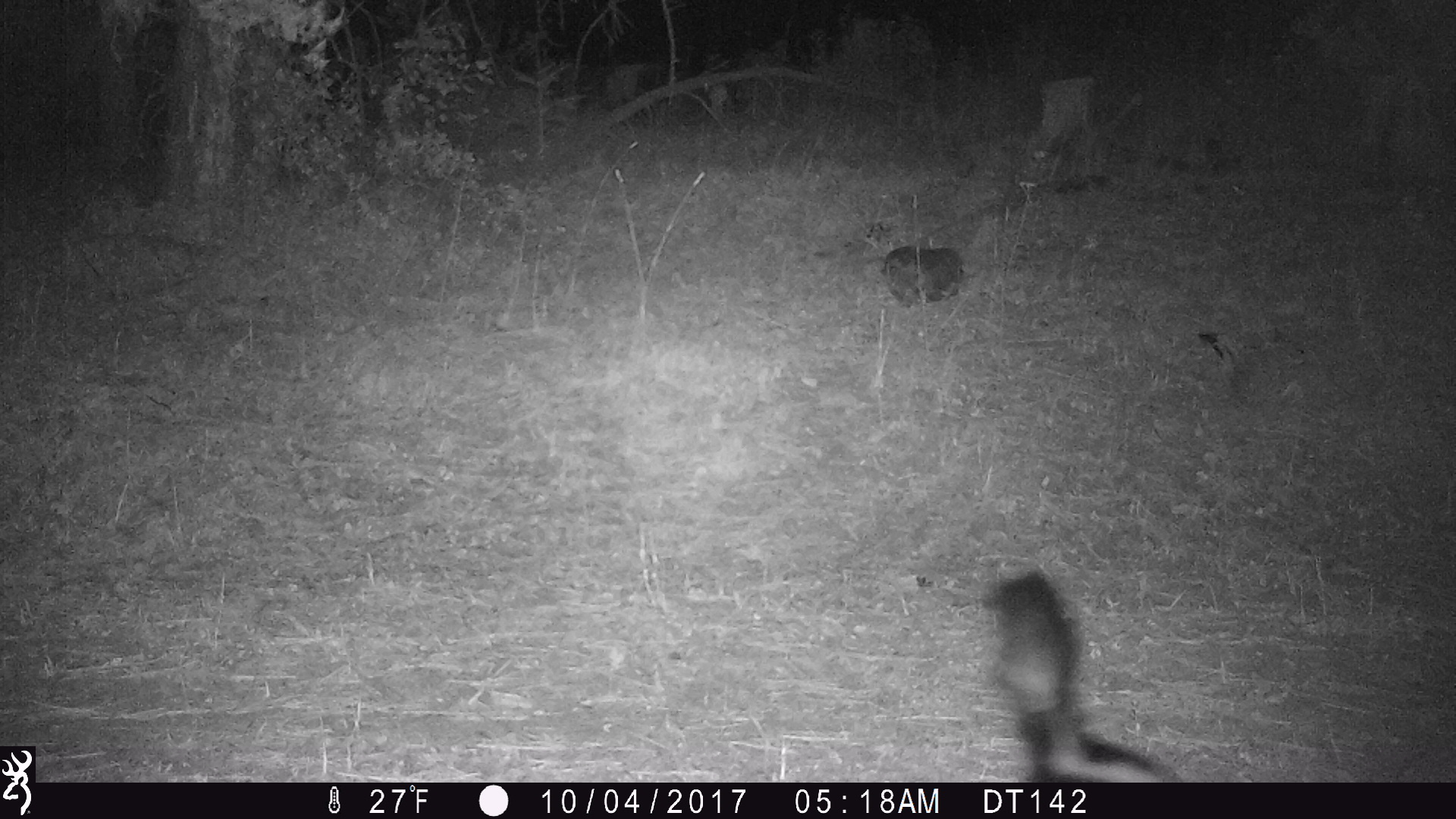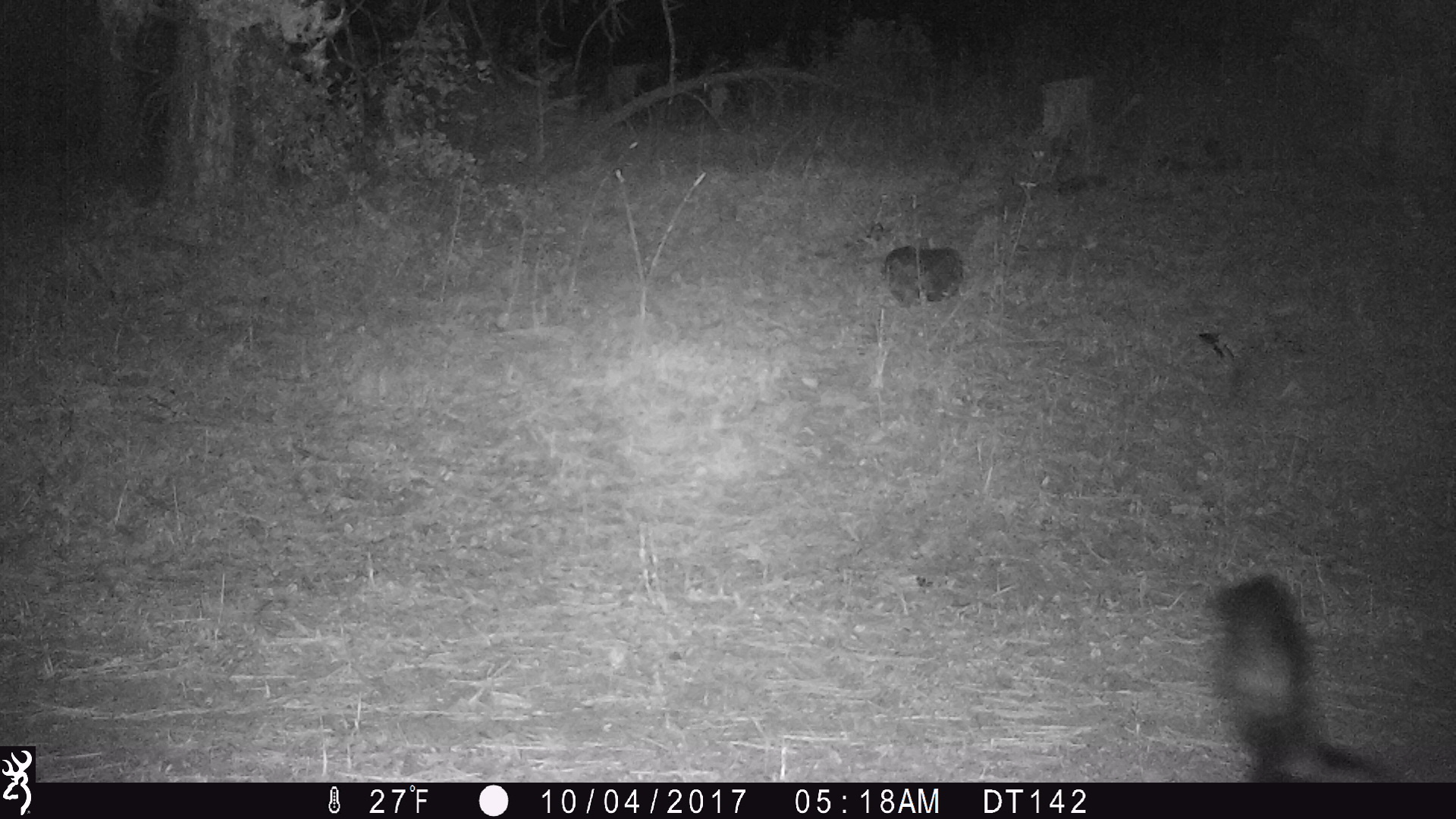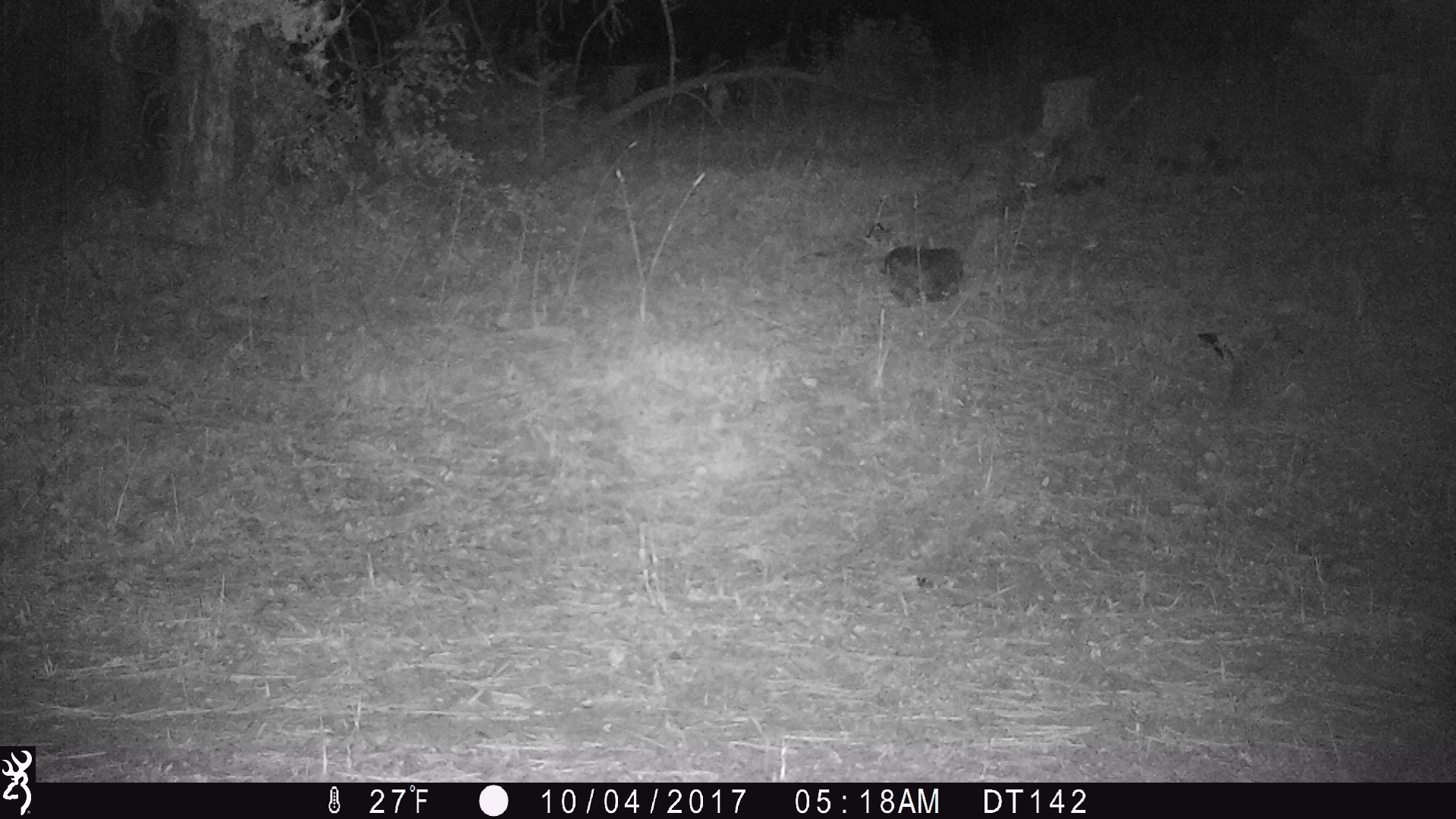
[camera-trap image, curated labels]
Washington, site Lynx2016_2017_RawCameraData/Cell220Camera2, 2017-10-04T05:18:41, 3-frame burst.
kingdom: Animalia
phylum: Chordata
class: Mammalia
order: Carnivora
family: Mephitidae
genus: Mephitis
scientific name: Mephitis mephitis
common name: striped skunk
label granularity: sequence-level